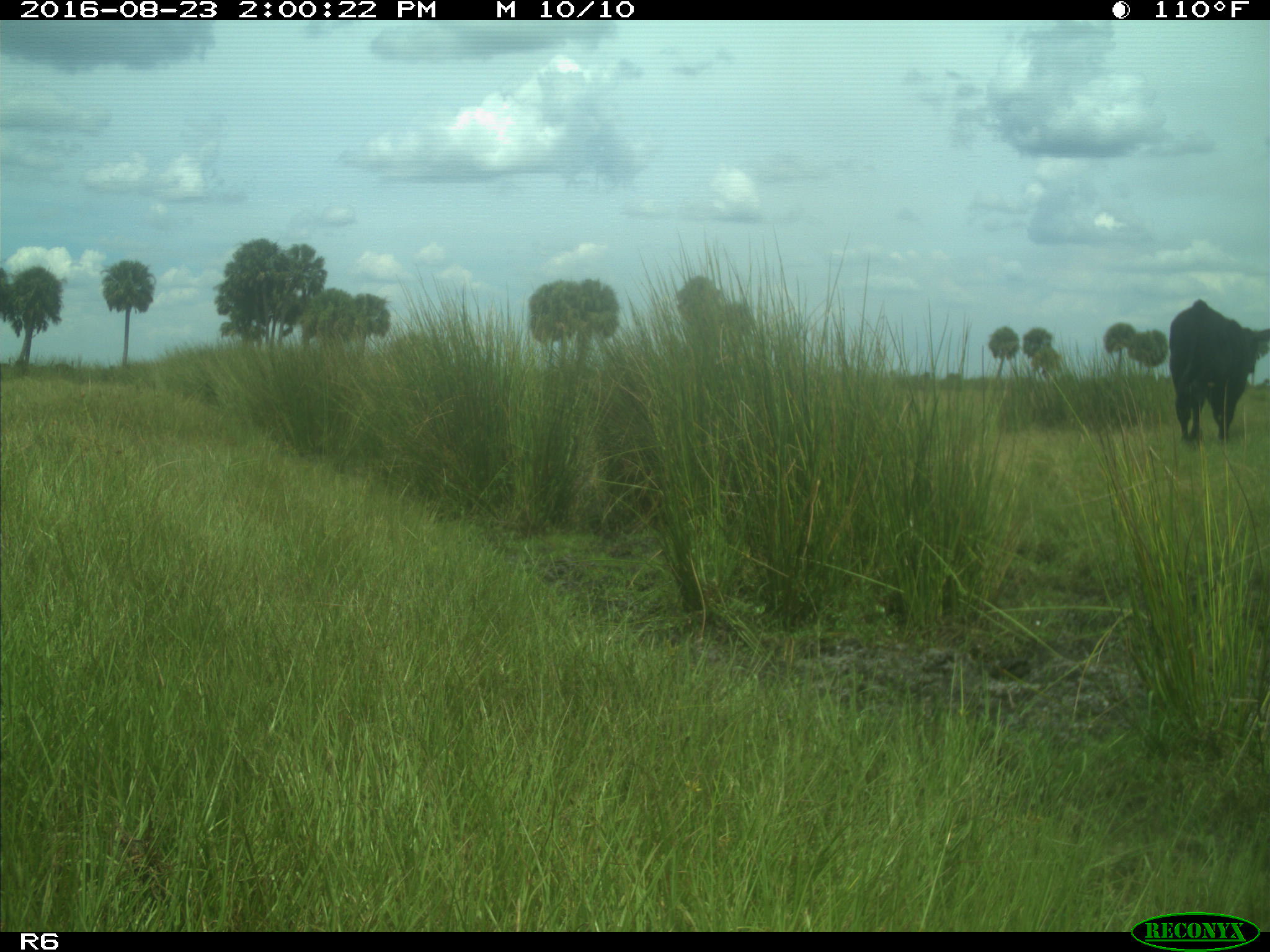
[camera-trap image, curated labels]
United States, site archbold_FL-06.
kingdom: Animalia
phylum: Chordata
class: Mammalia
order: Artiodactyla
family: Bovidae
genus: Bos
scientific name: Bos taurus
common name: domestic cow